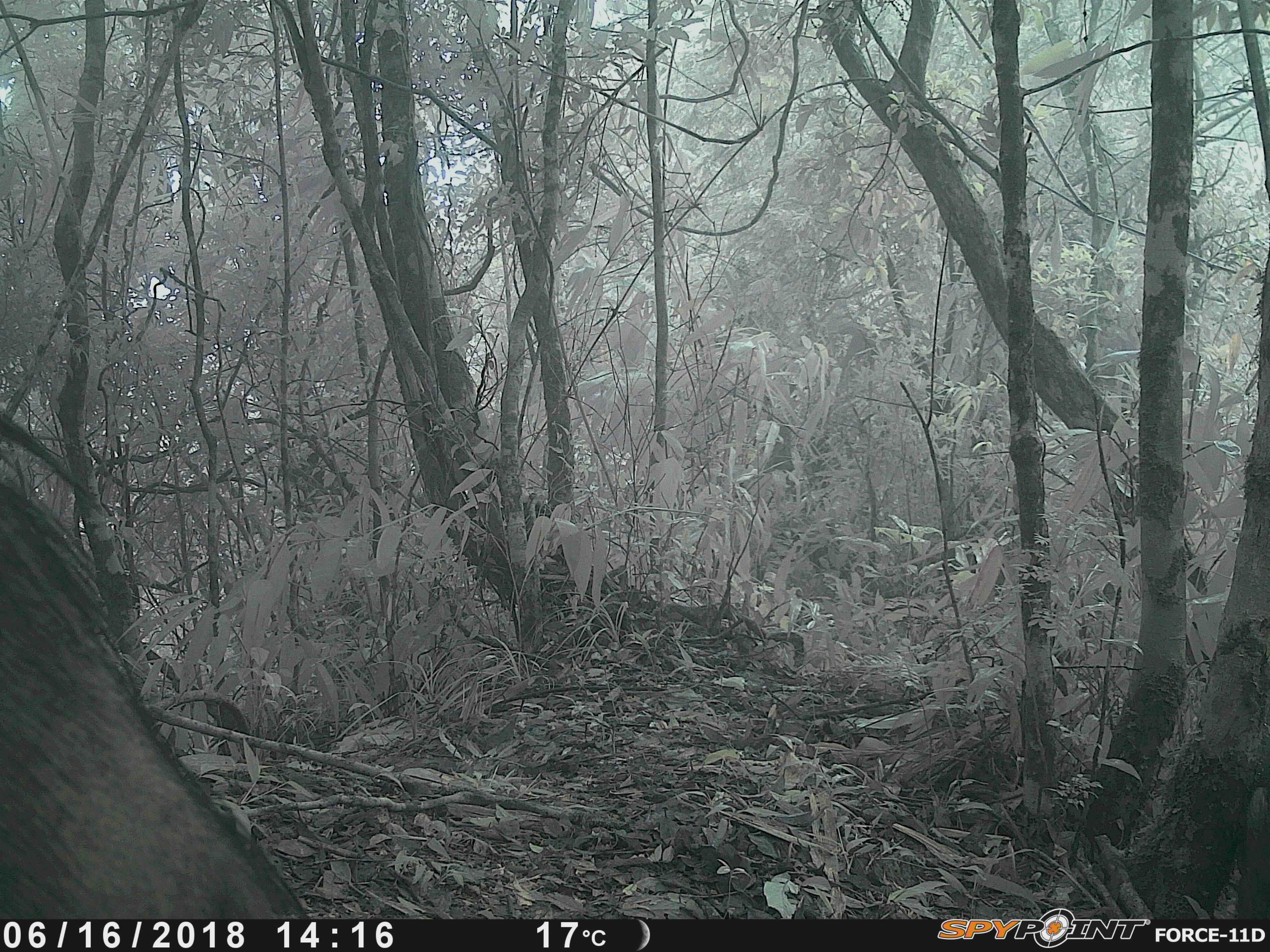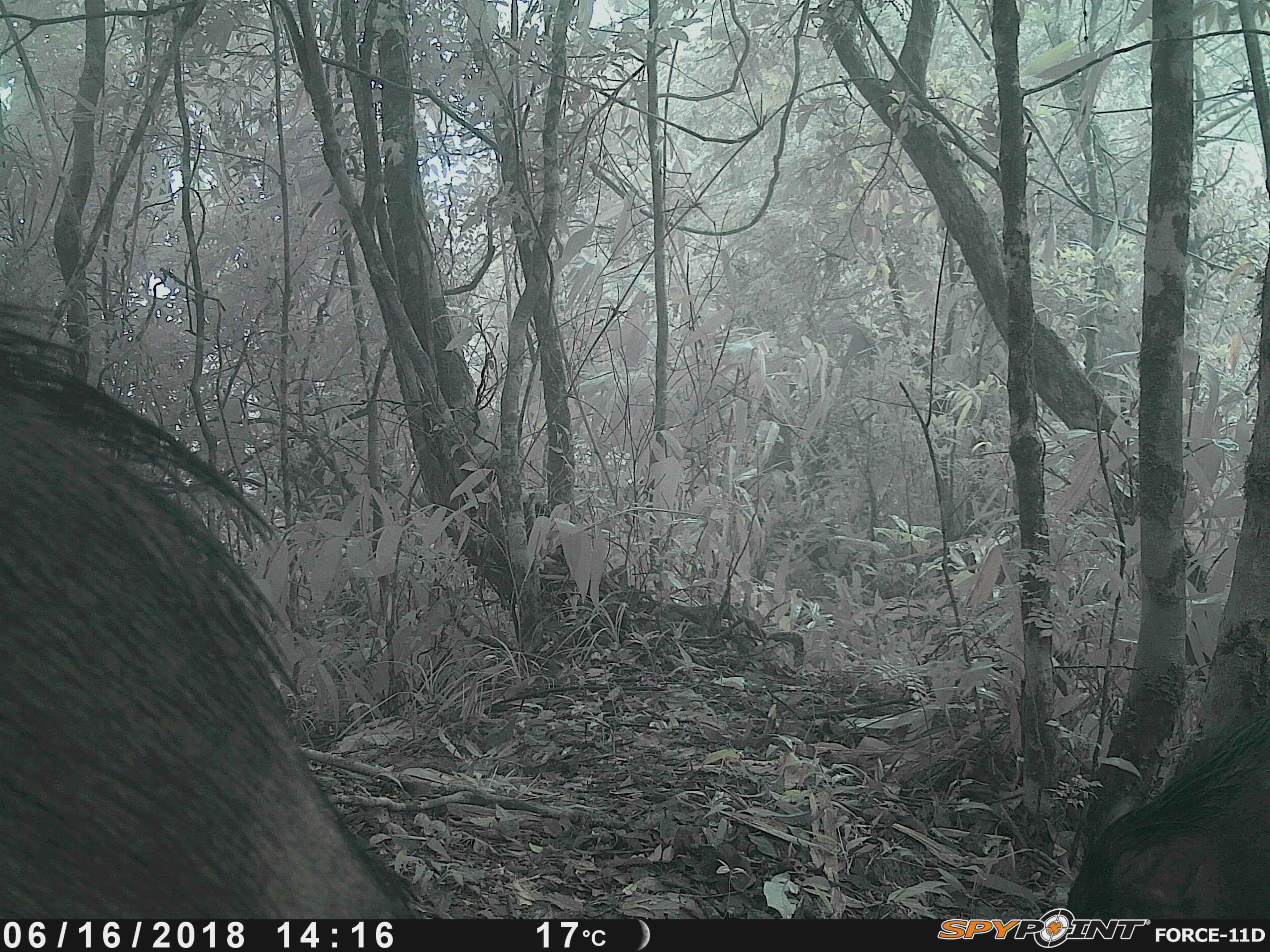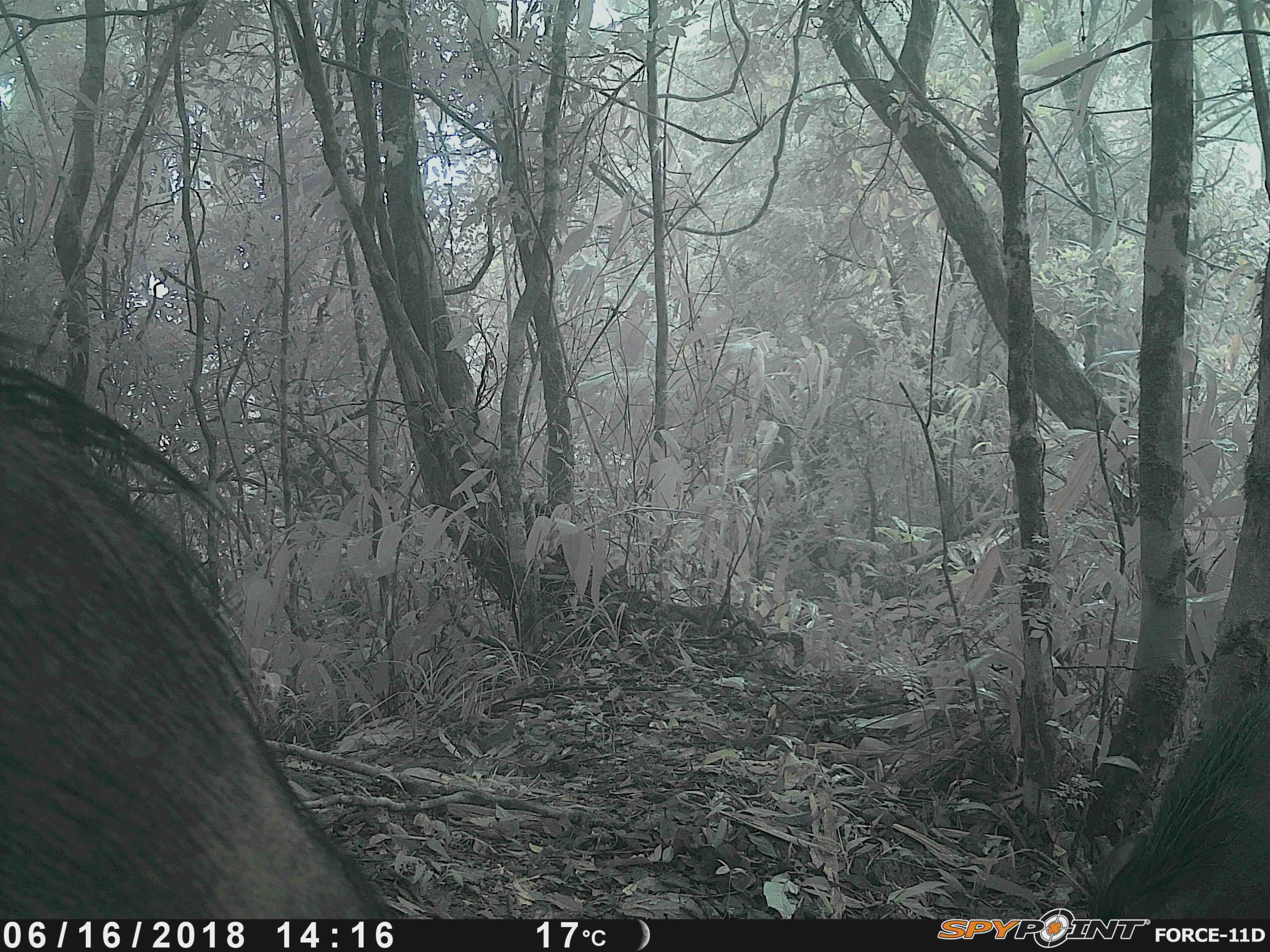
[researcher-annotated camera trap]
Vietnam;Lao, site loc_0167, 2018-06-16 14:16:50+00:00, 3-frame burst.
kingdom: Animalia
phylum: Chordata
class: Mammalia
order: Artiodactyla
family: Suidae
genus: Sus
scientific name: Sus scrofa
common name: eurasian wild pig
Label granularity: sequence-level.